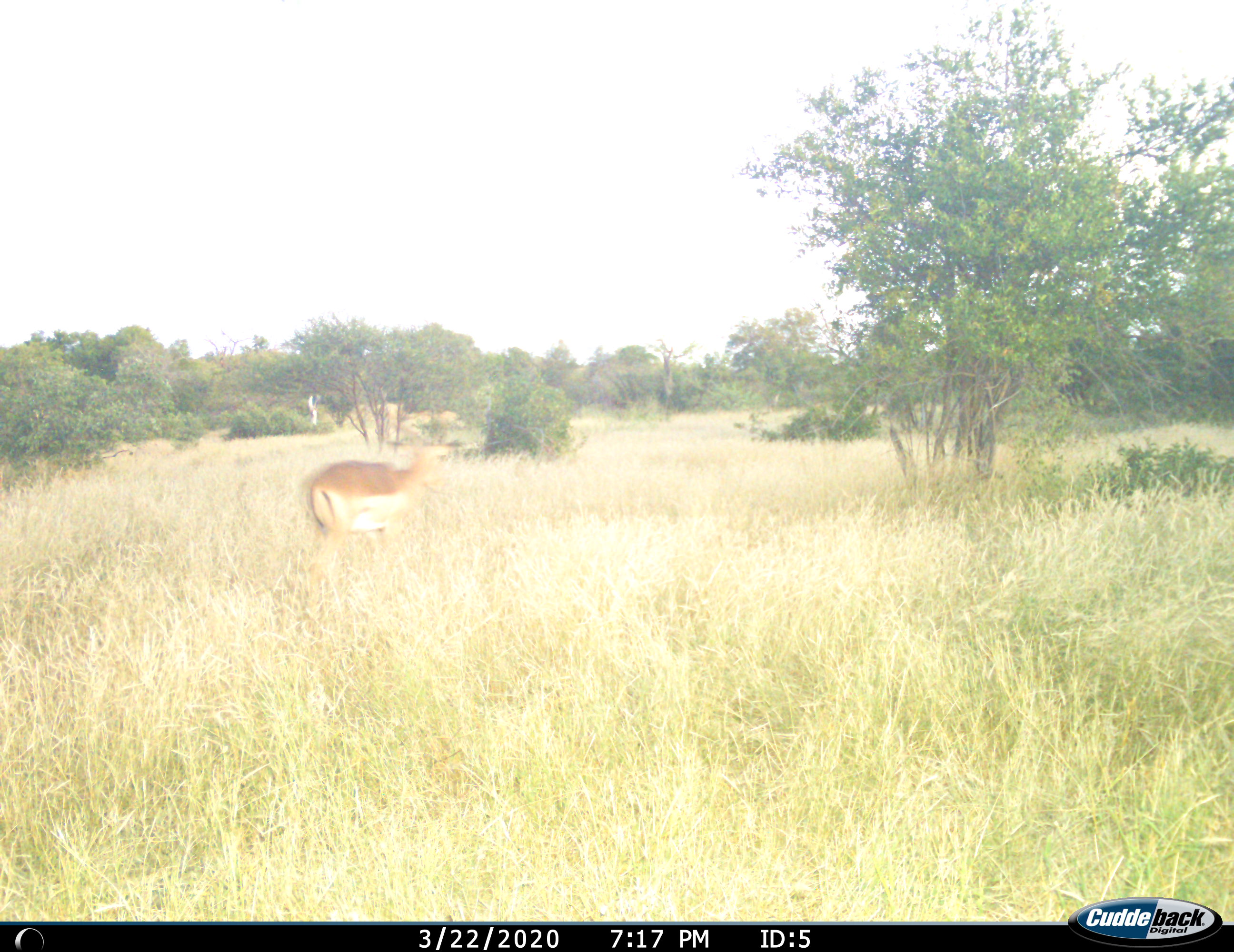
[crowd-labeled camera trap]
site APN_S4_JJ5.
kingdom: Animalia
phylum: Chordata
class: Mammalia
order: Artiodactyla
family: Bovidae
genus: Aepyceros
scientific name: Aepyceros melampus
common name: impala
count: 1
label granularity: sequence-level